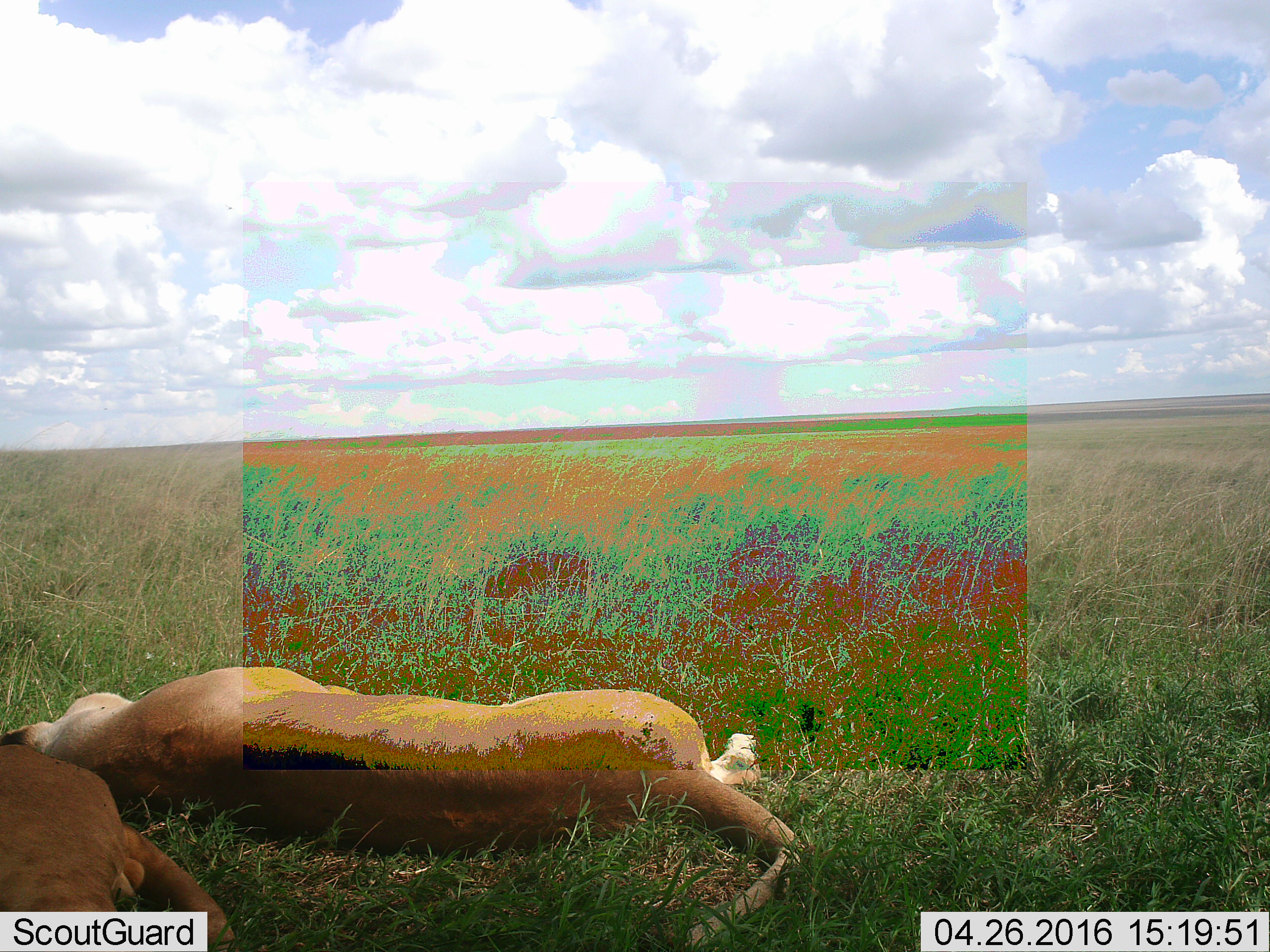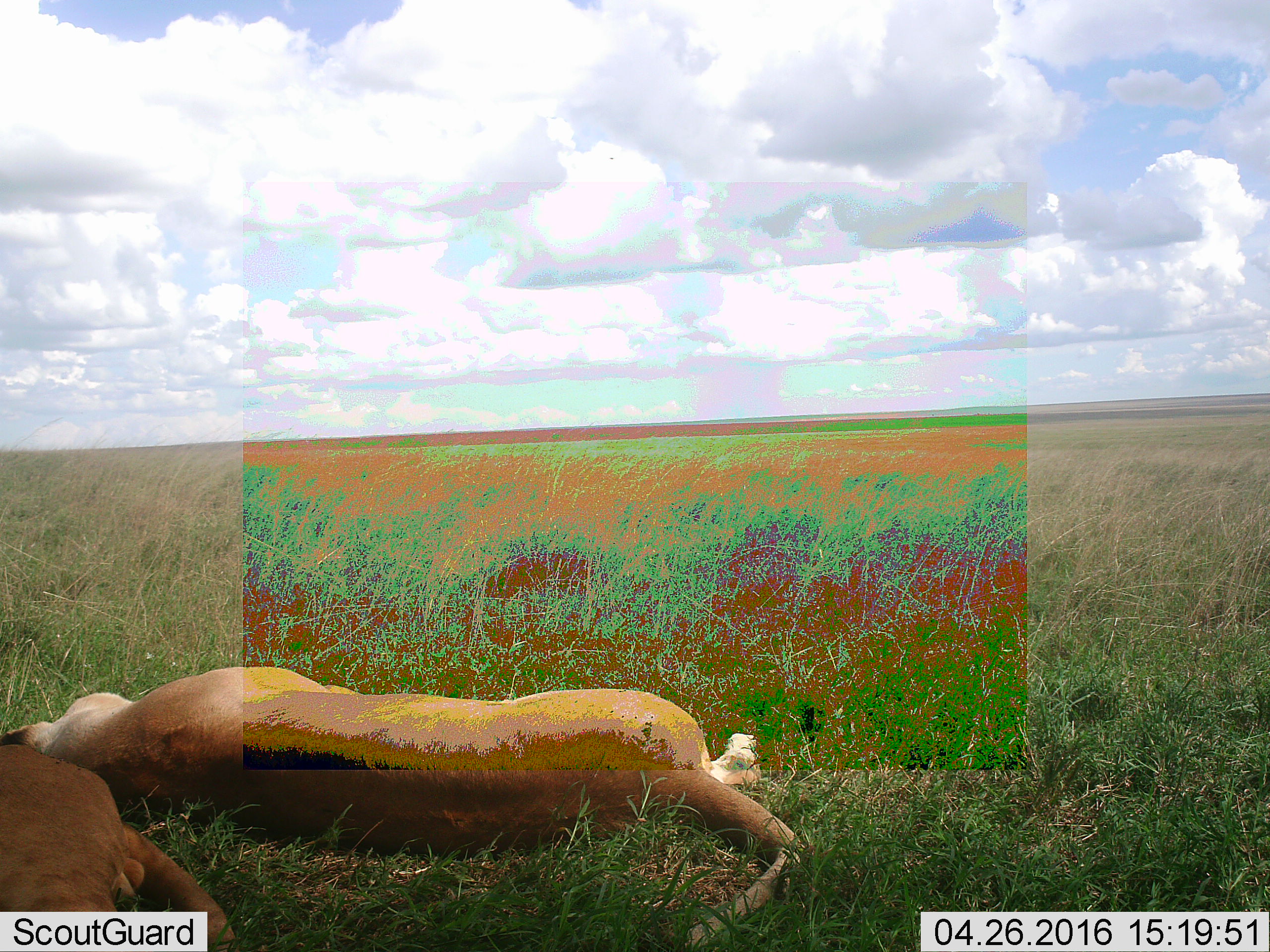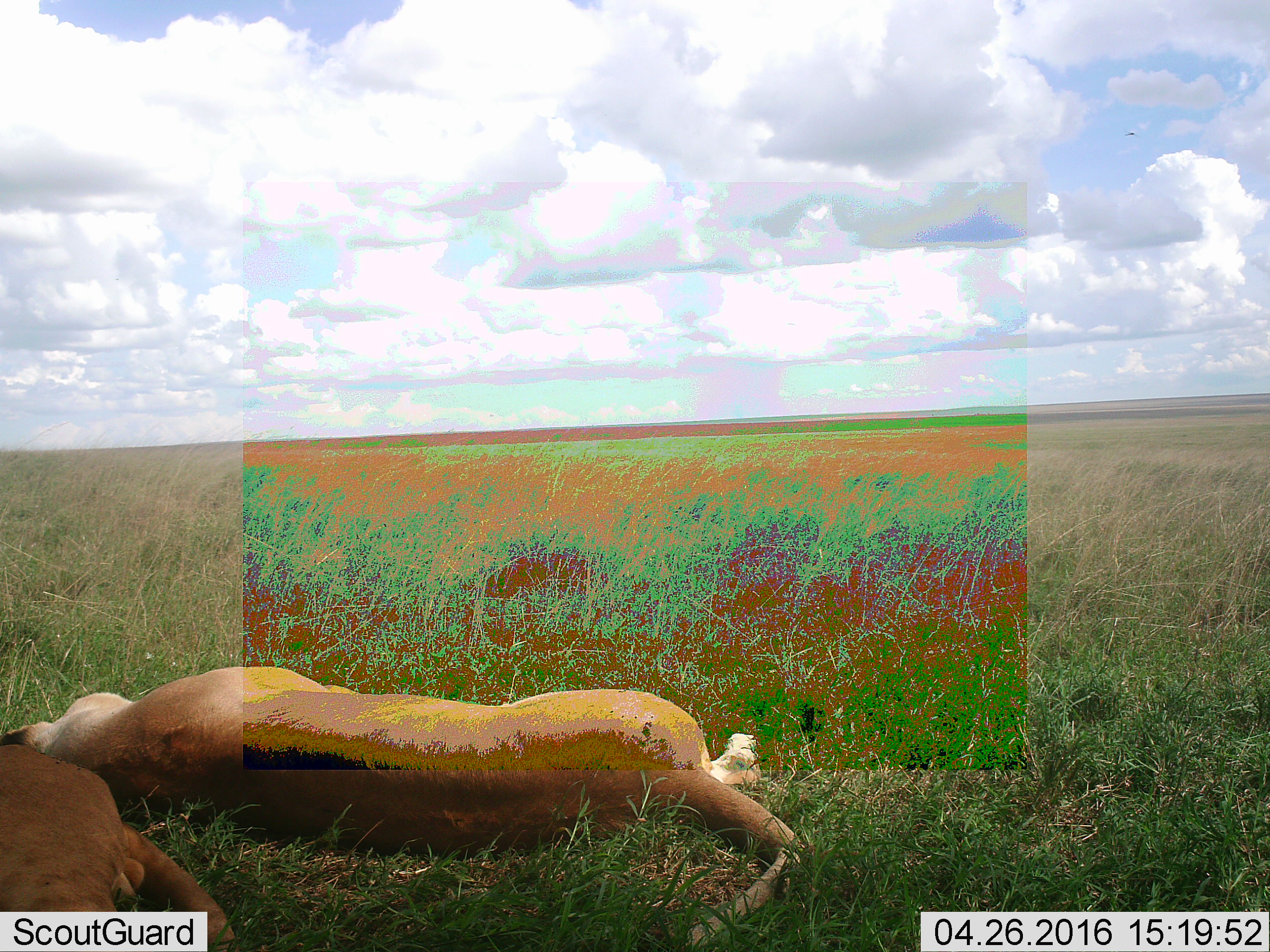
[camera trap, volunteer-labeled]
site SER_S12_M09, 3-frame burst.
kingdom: Animalia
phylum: Chordata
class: Mammalia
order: Carnivora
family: Felidae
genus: Panthera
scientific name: Panthera leo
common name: lion female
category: lionfemale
Lionfemale (lion female) (Panthera leo), count 1. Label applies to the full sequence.